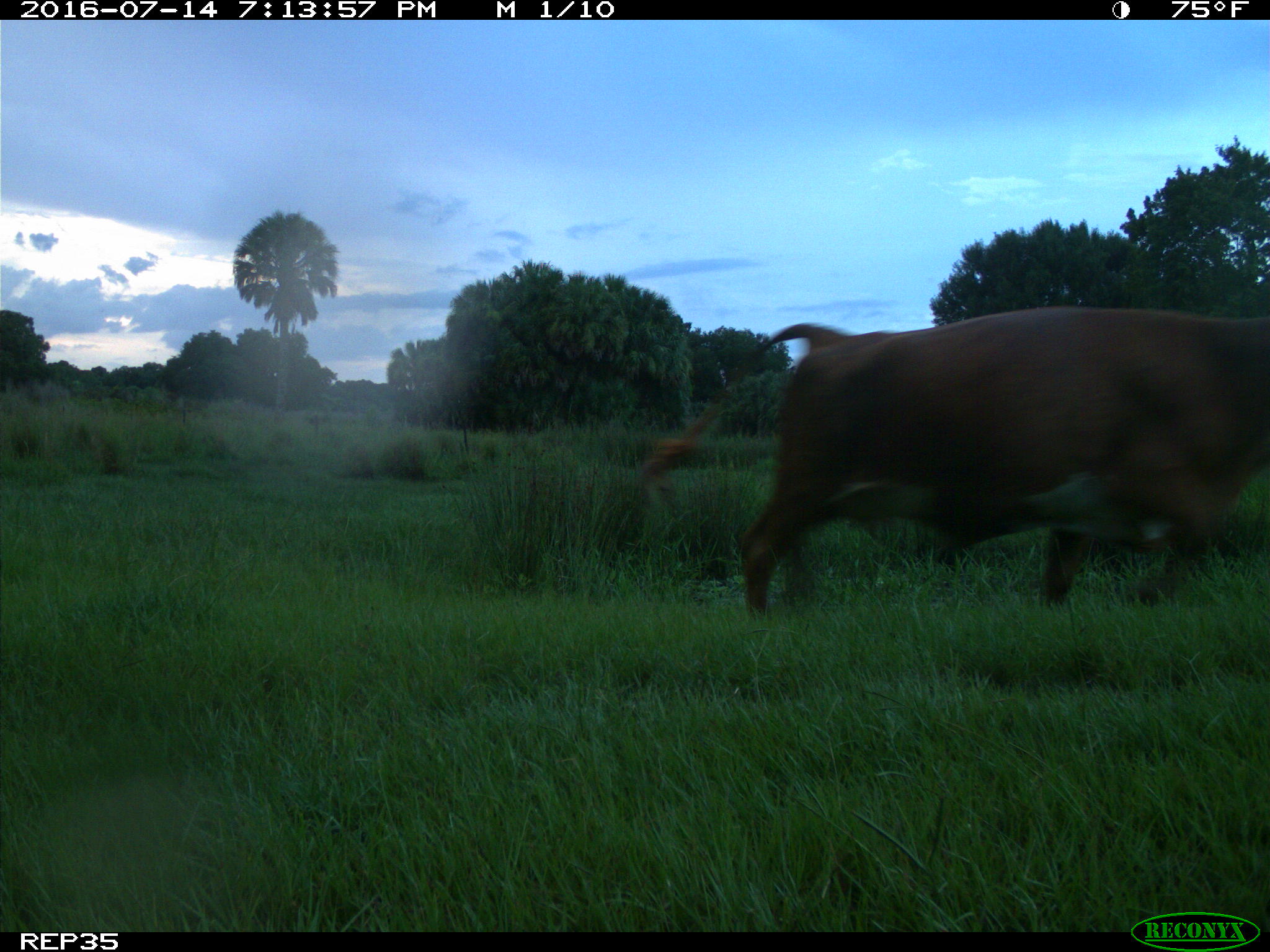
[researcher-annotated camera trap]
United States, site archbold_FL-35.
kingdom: Animalia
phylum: Chordata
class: Mammalia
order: Artiodactyla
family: Bovidae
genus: Bos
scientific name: Bos taurus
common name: domestic cow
Bos taurus (domestic cow).